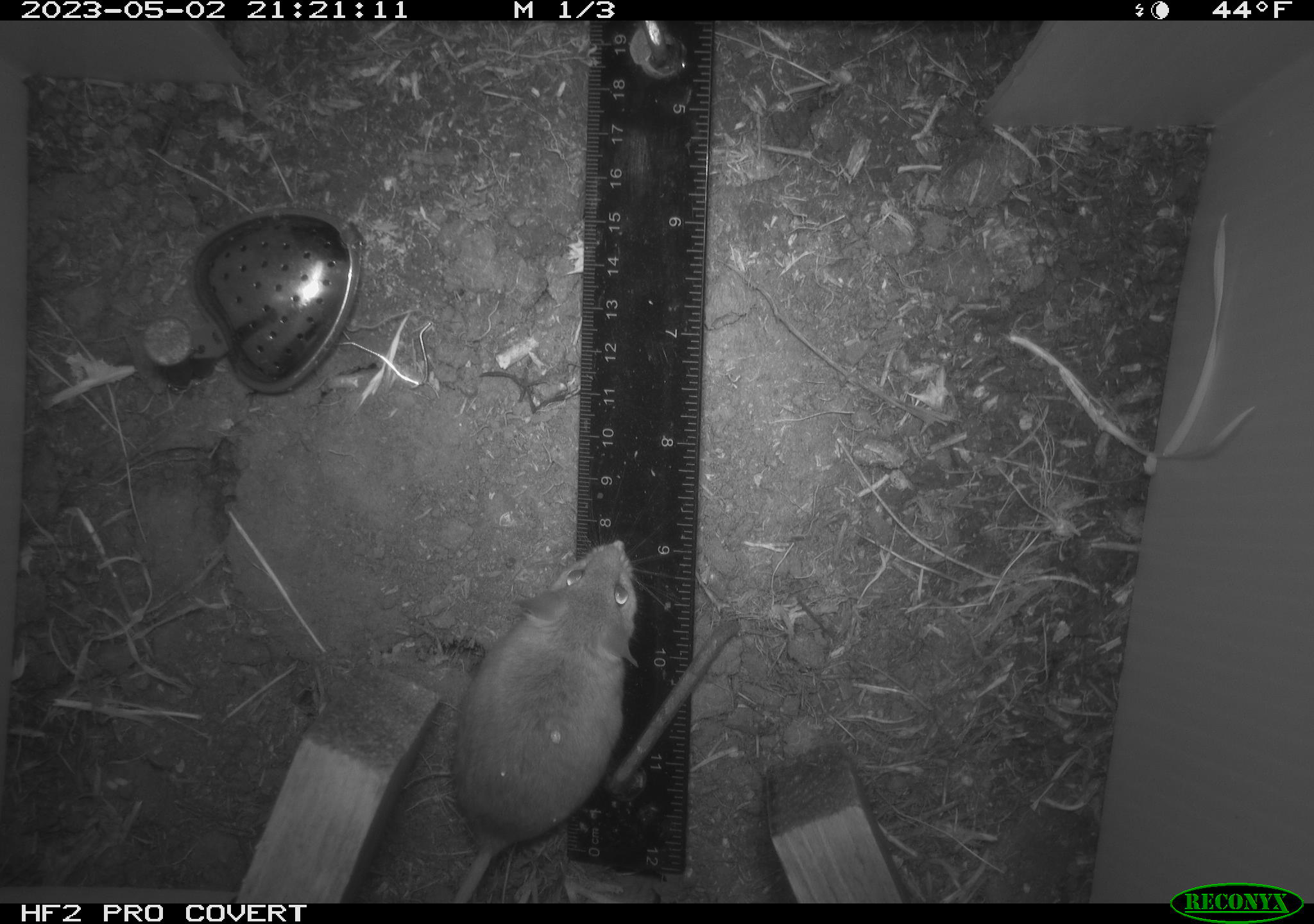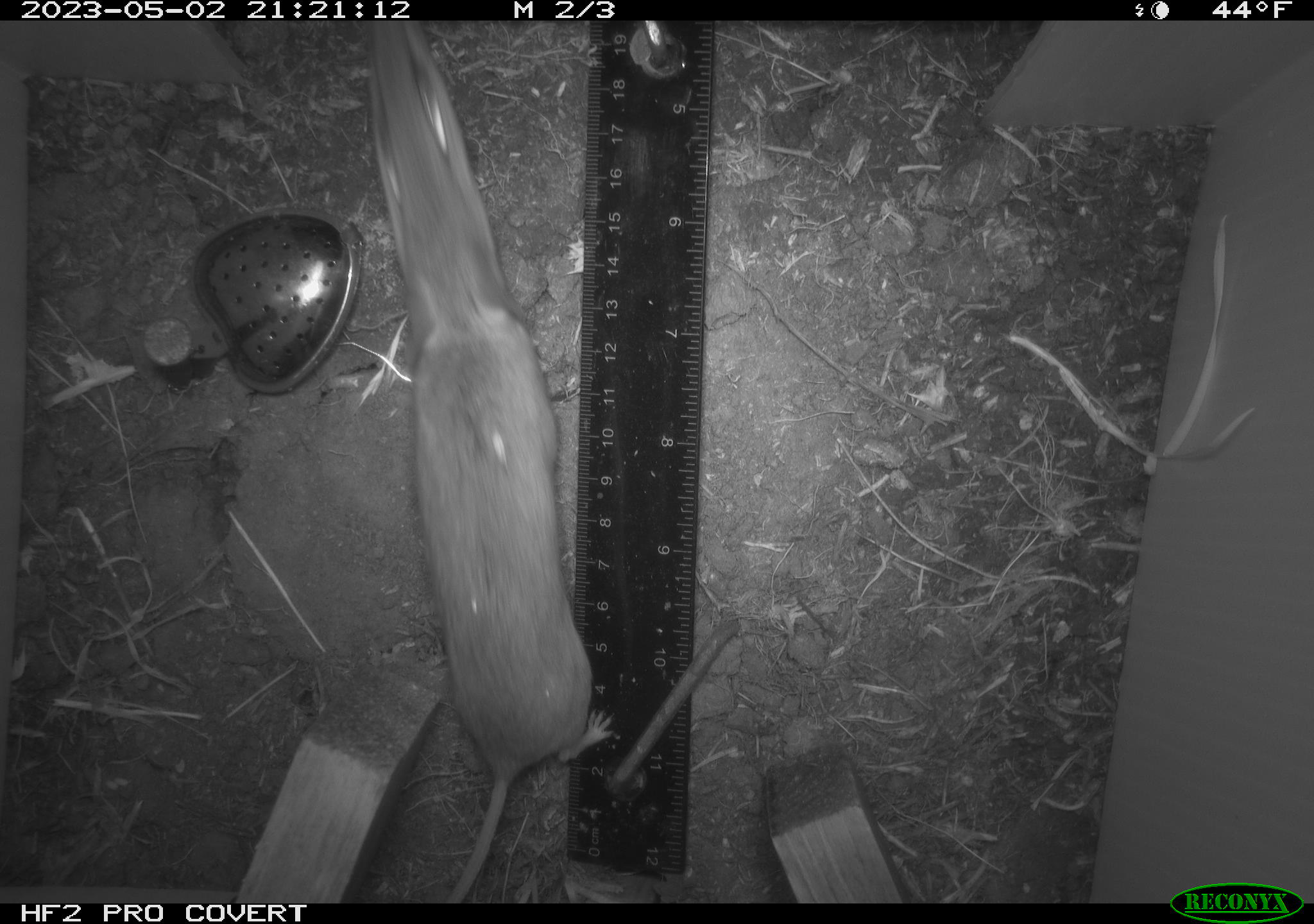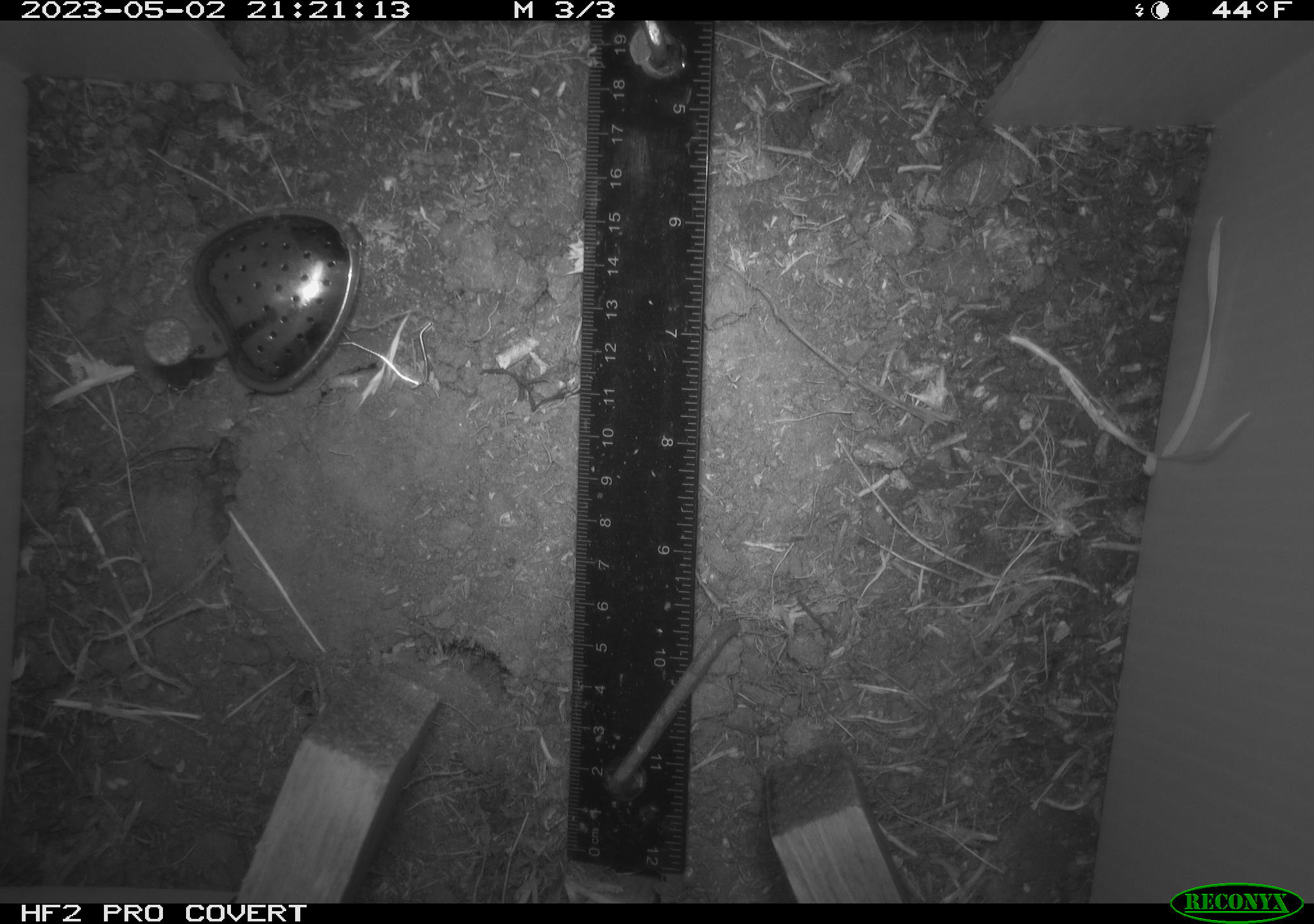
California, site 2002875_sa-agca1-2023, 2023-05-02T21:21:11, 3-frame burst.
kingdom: Animalia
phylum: Chordata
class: Mammalia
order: Rodentia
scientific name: Rodentia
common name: mouse species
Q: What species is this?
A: Mouse species (Rodentia).